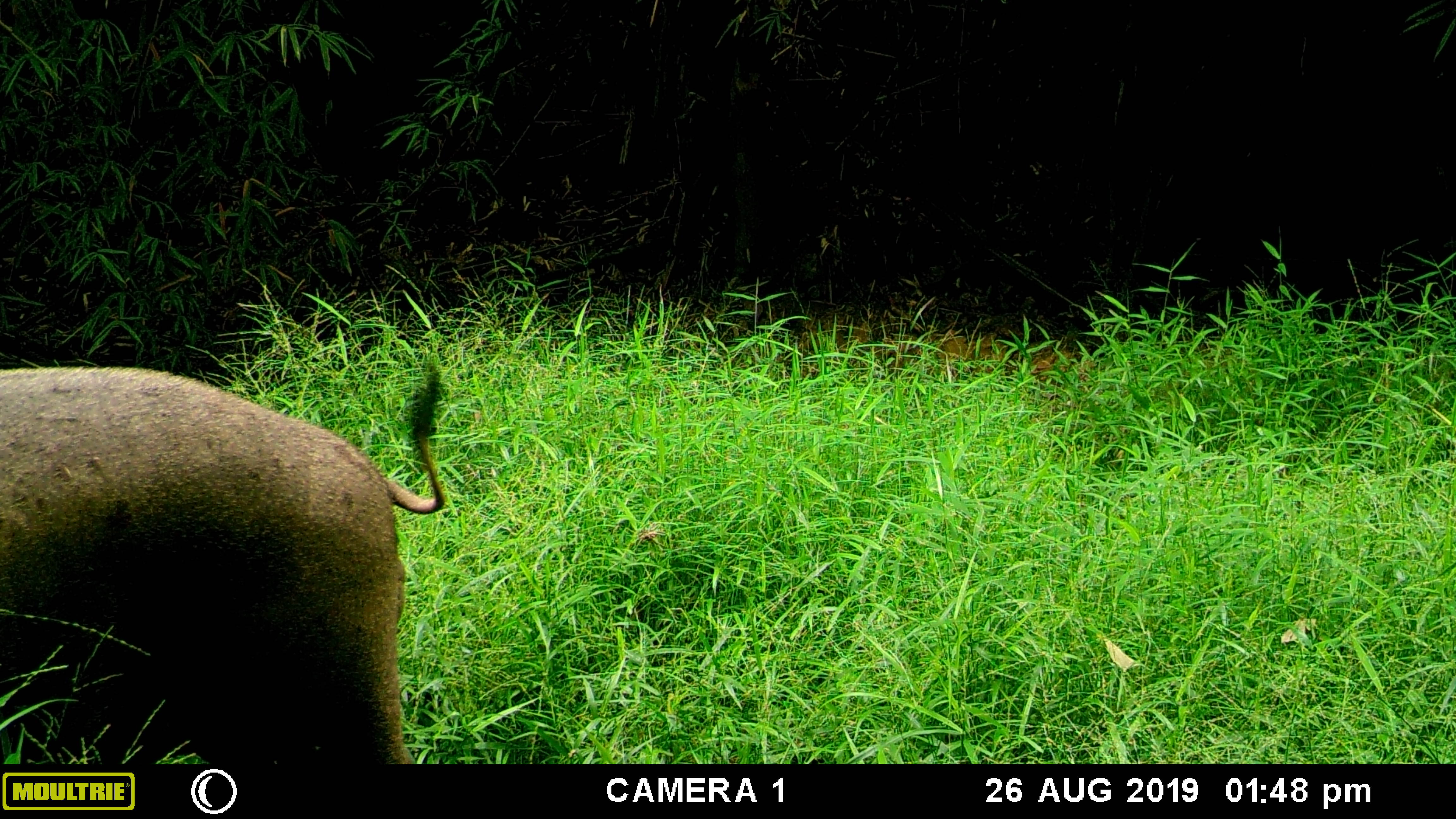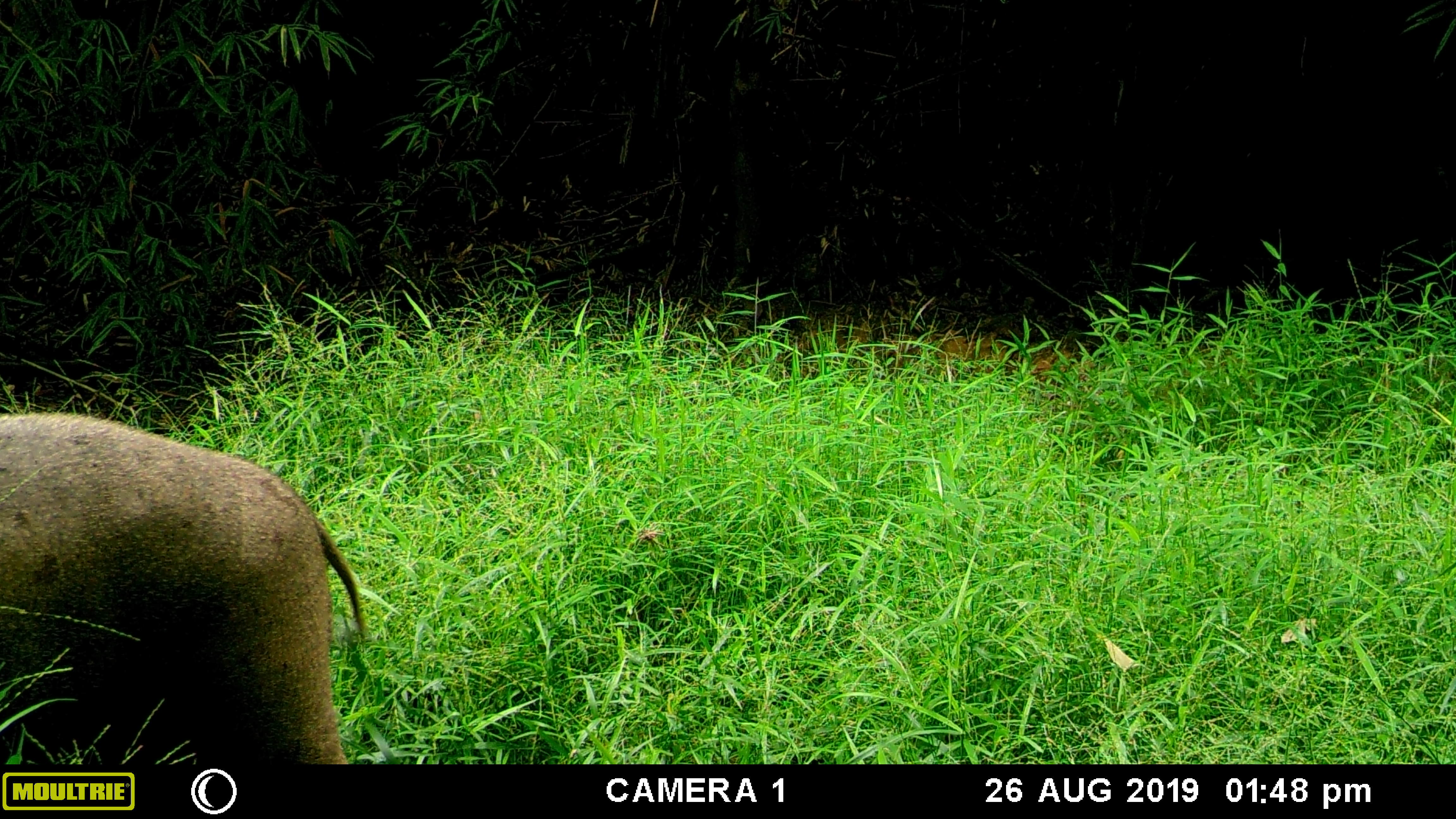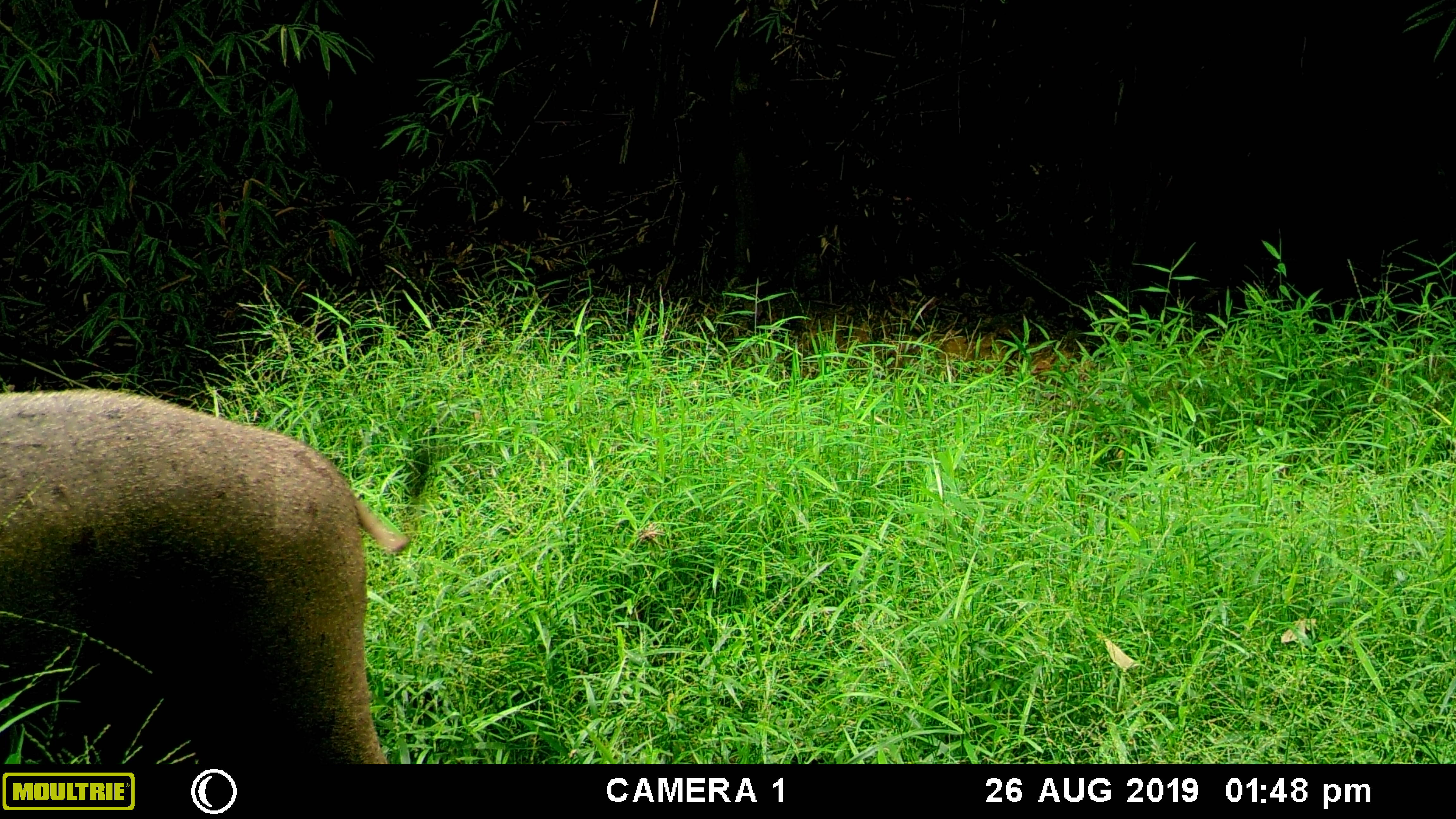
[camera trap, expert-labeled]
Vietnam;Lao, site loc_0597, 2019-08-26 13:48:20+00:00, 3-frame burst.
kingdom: Animalia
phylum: Chordata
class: Mammalia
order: Artiodactyla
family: Suidae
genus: Sus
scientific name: Sus scrofa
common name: eurasian wild pig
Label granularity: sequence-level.